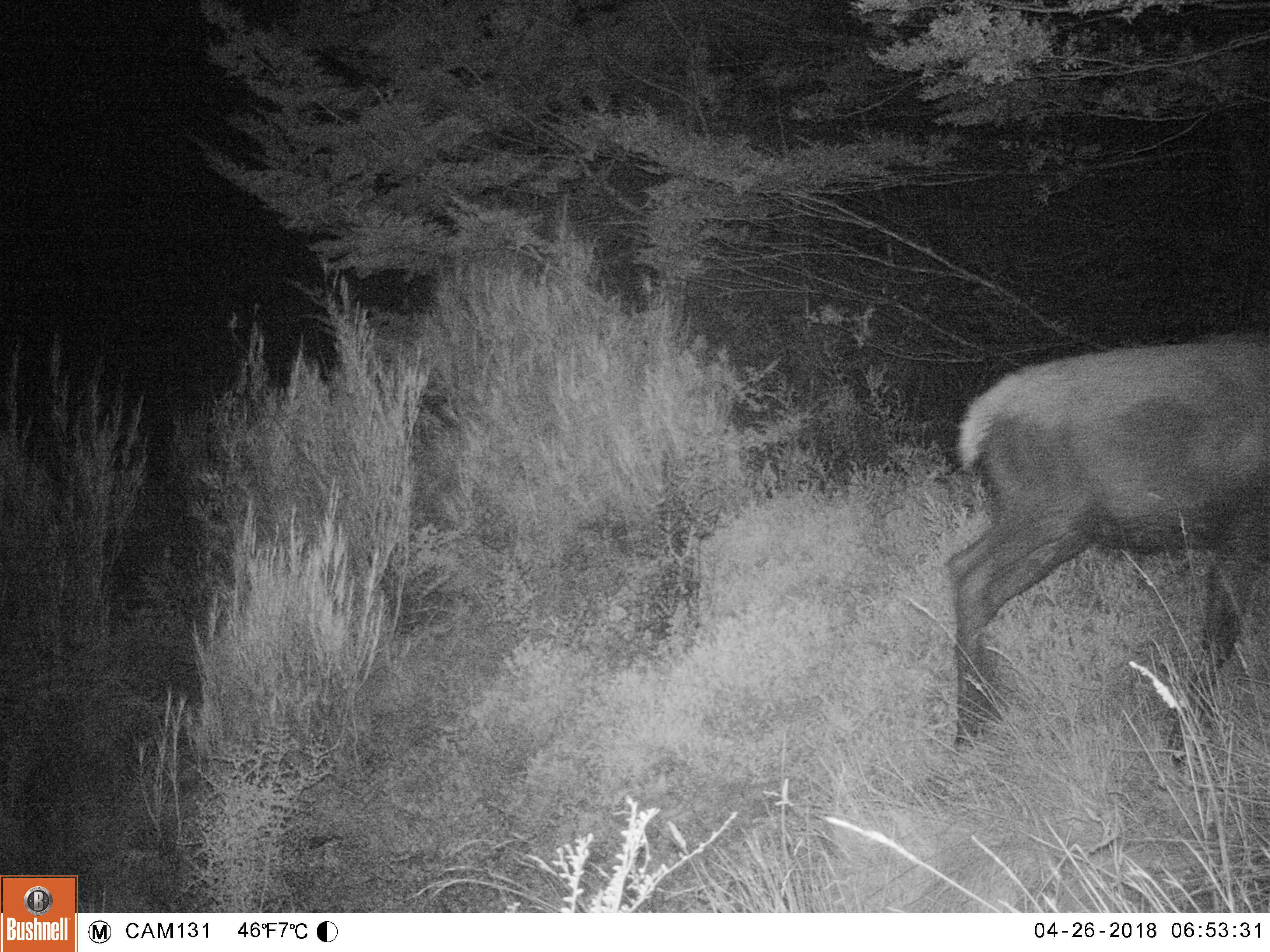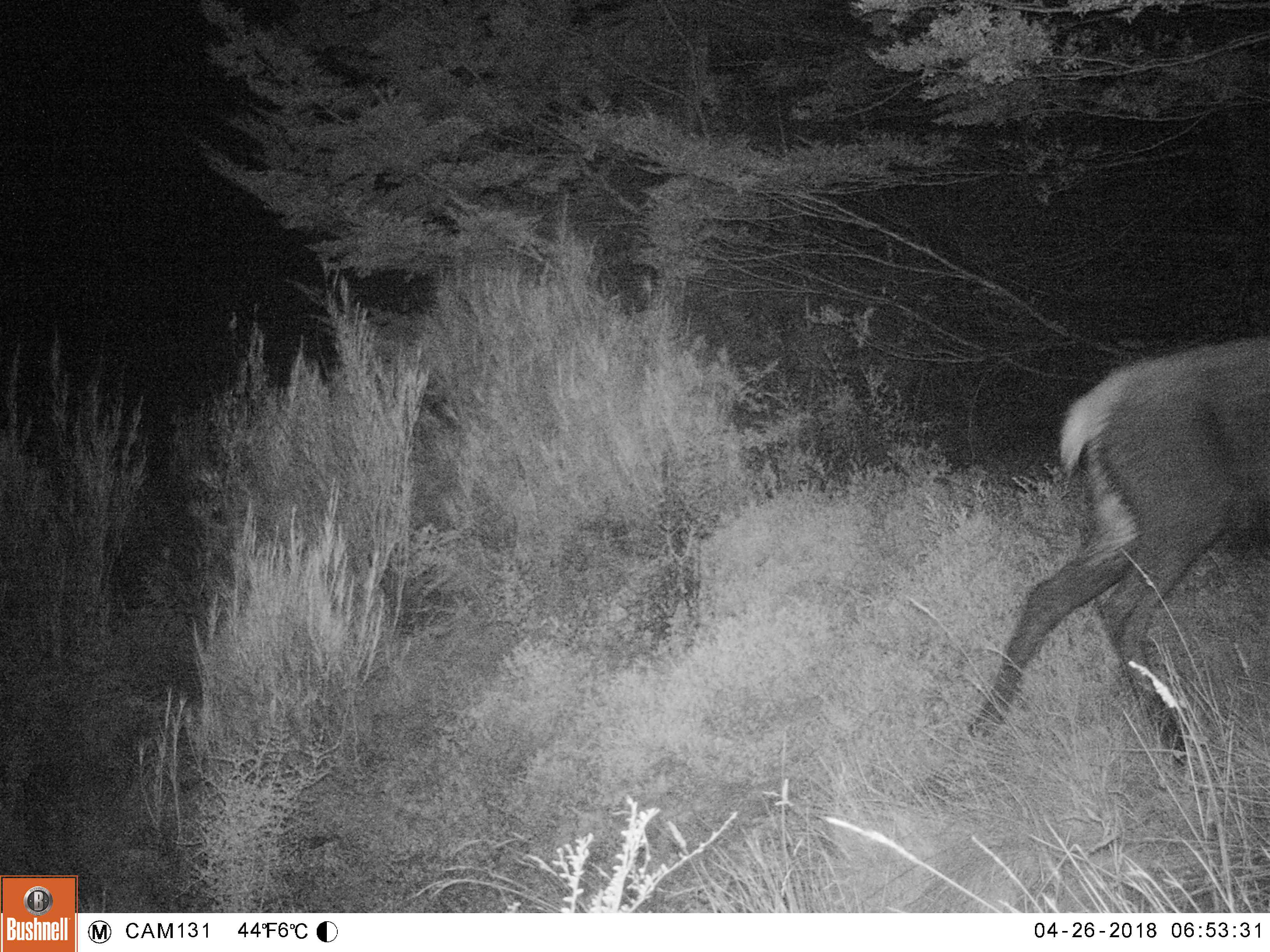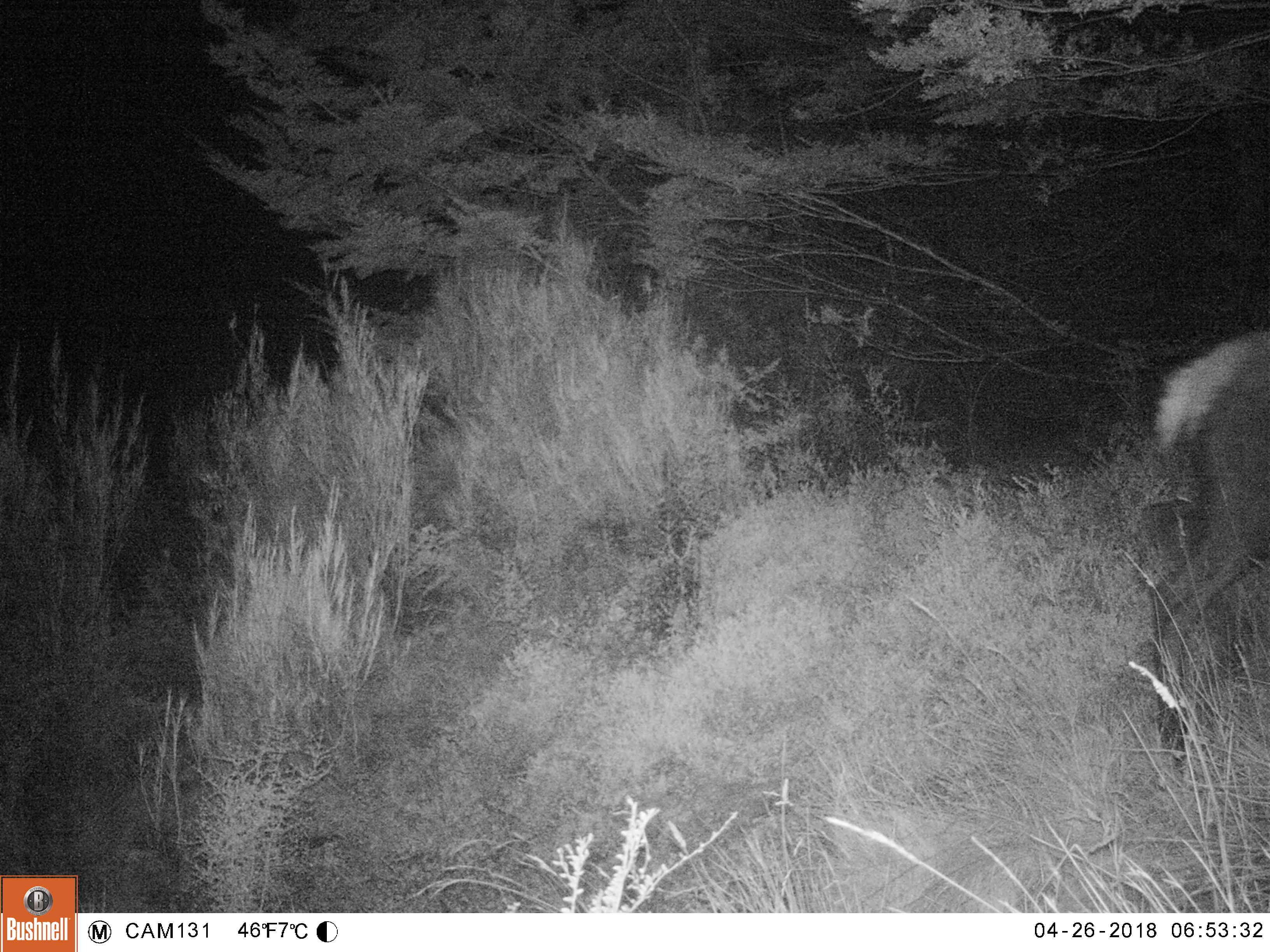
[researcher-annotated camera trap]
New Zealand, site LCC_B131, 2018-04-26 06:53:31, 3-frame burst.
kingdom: Animalia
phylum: Chordata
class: Mammalia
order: Artiodactyla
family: Cervidae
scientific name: Cervidae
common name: deer